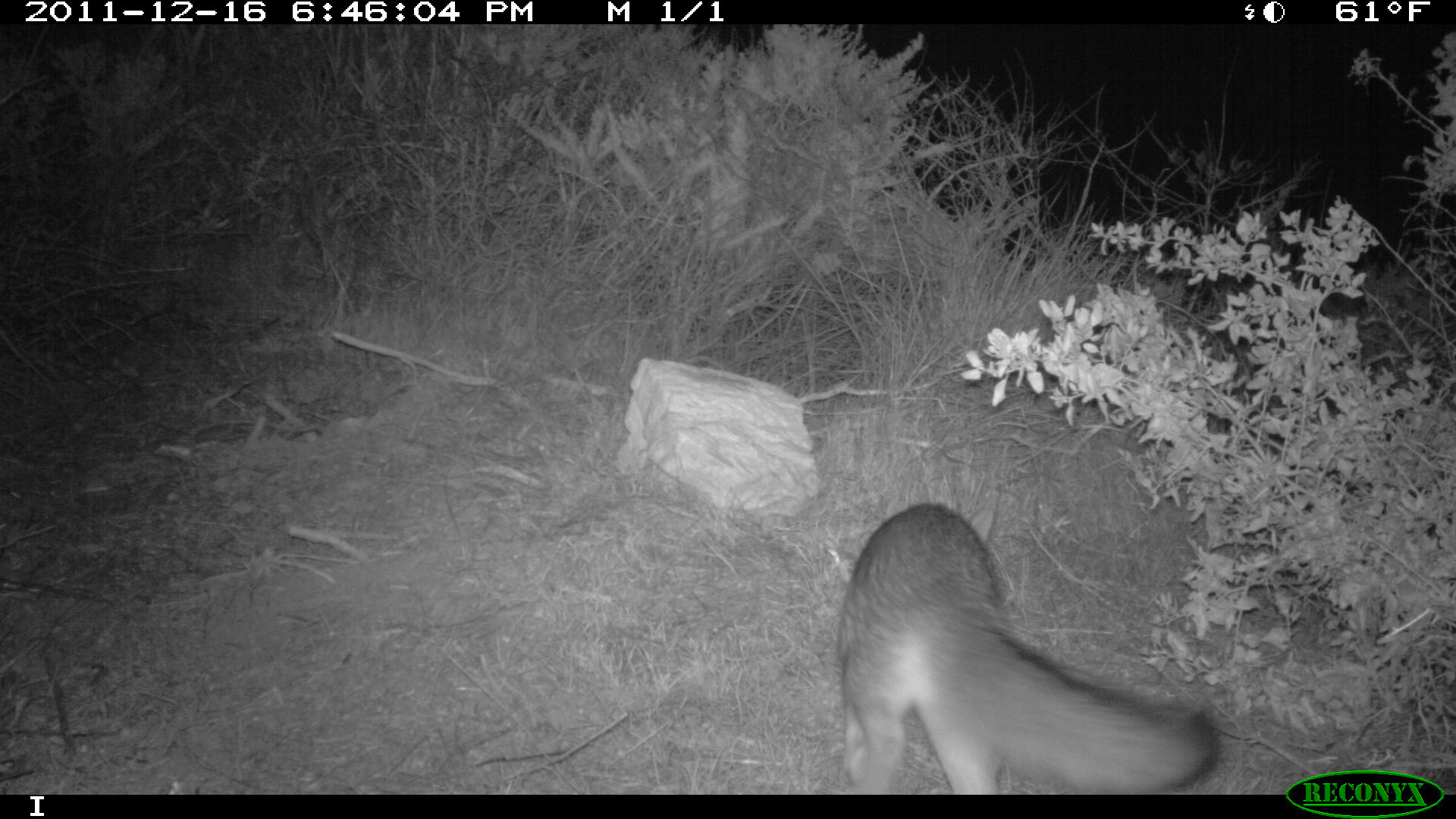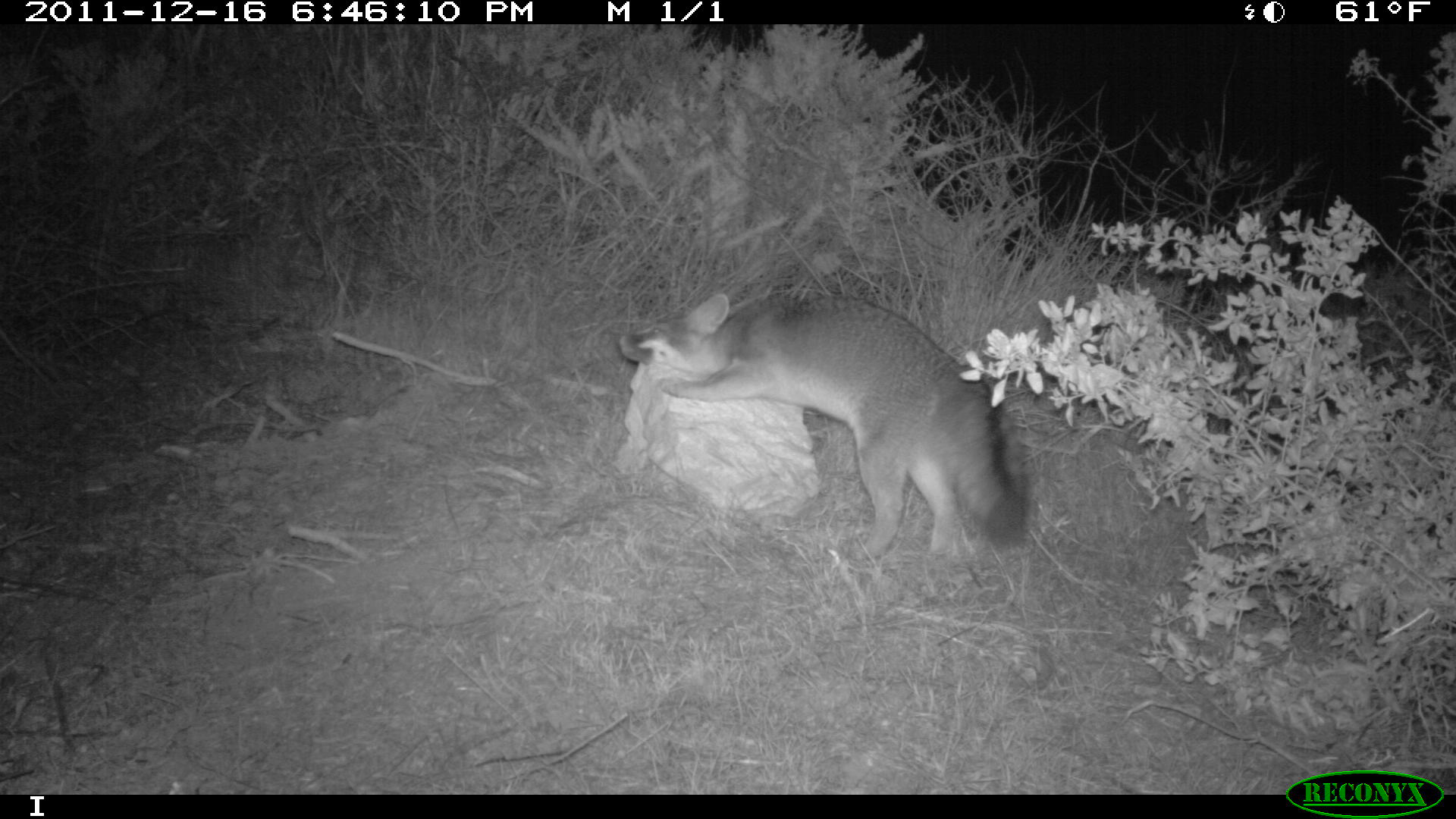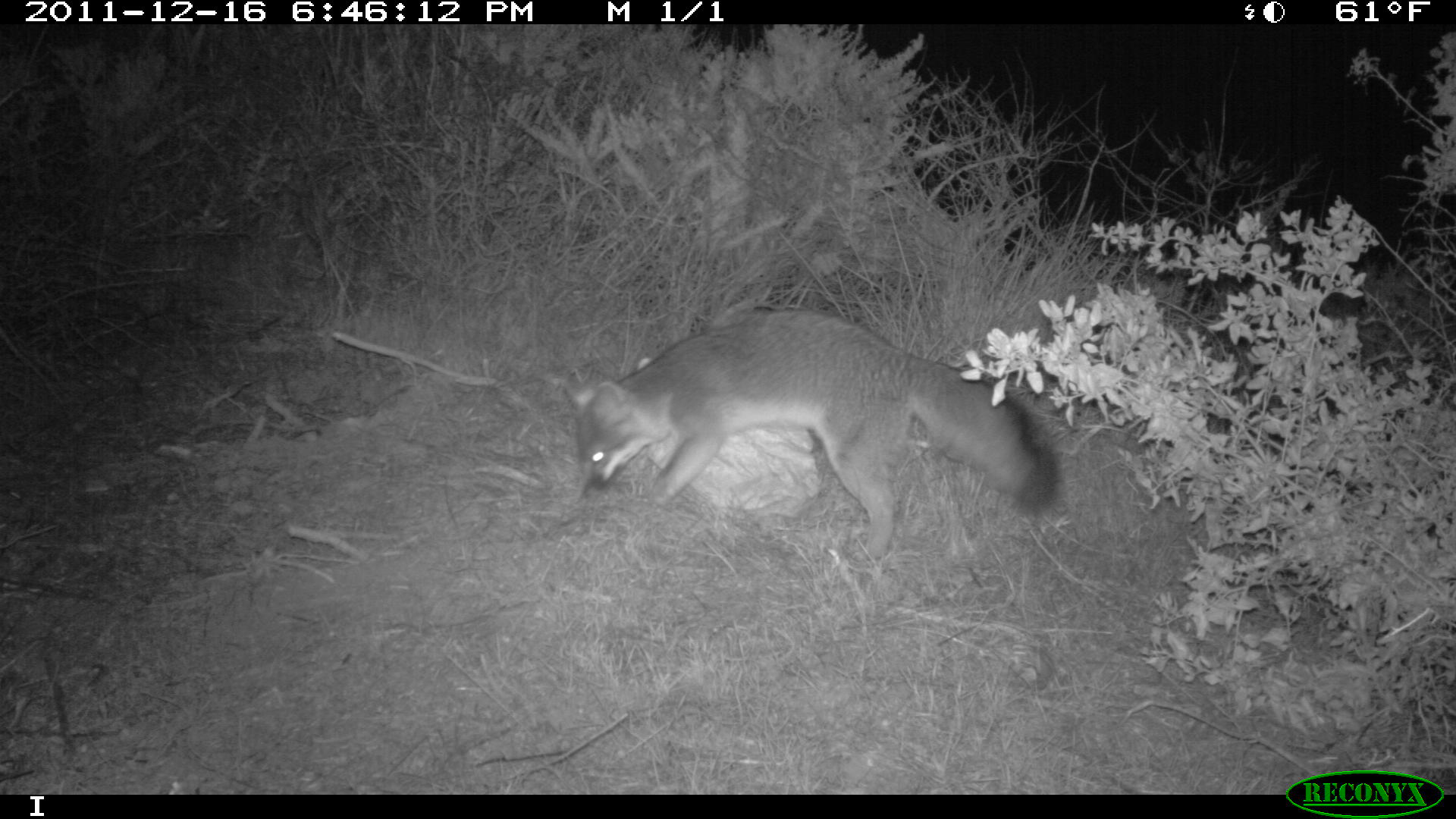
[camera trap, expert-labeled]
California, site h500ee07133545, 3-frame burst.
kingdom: Animalia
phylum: Chordata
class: Mammalia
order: Carnivora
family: Canidae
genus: Urocyon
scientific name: Urocyon littoralis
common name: island fox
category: fox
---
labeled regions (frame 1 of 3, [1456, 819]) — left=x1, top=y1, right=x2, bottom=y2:
fox: left=835, top=504, right=1219, bottom=794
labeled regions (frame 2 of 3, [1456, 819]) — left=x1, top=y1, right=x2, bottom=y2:
fox: left=618, top=292, right=1027, bottom=559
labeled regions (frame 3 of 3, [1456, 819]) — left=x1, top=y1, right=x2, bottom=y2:
fox: left=561, top=309, right=1062, bottom=560